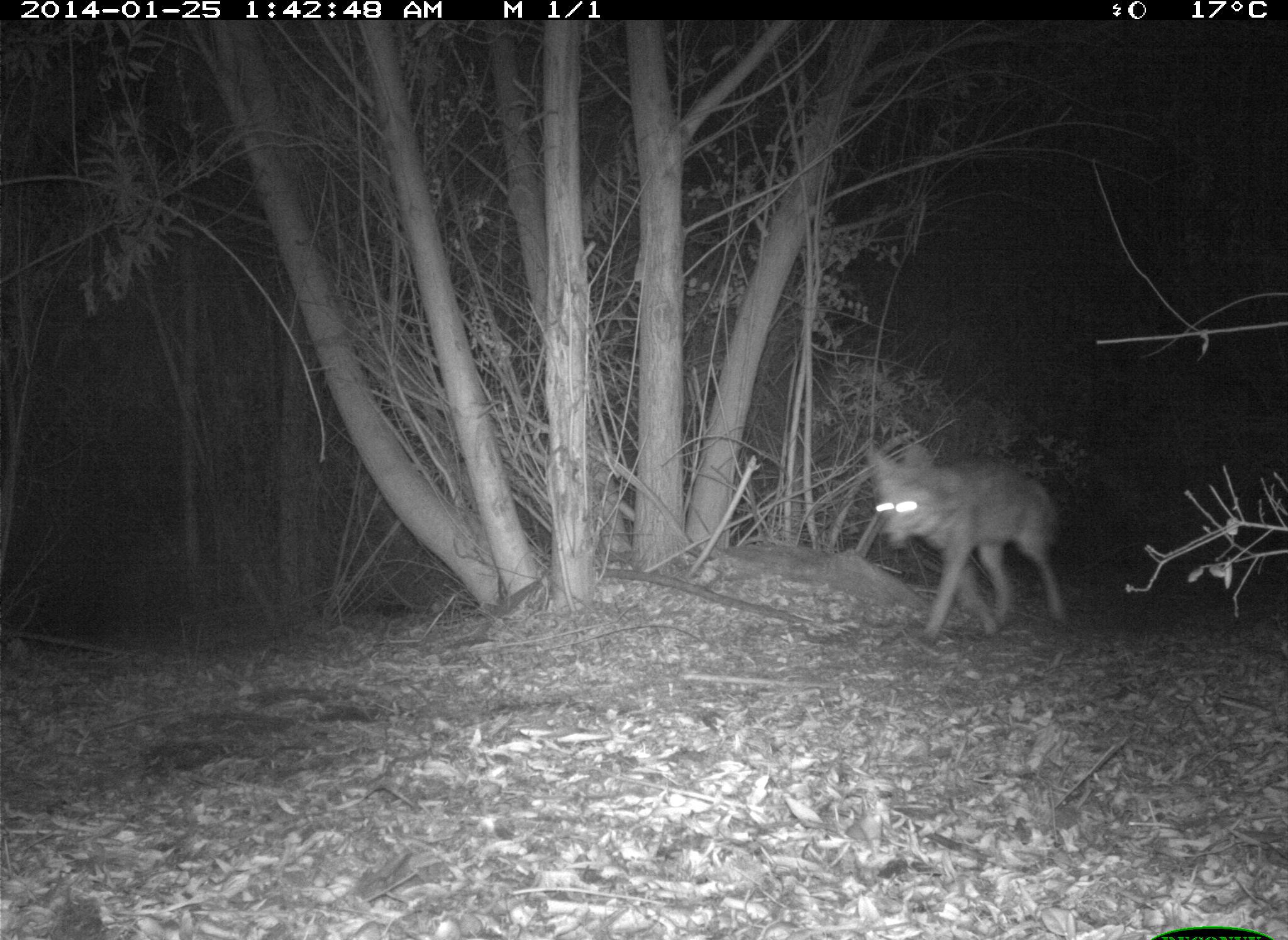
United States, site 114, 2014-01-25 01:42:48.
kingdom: Animalia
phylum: Chordata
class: Mammalia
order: Carnivora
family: Canidae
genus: Canis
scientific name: Canis latrans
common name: coyote